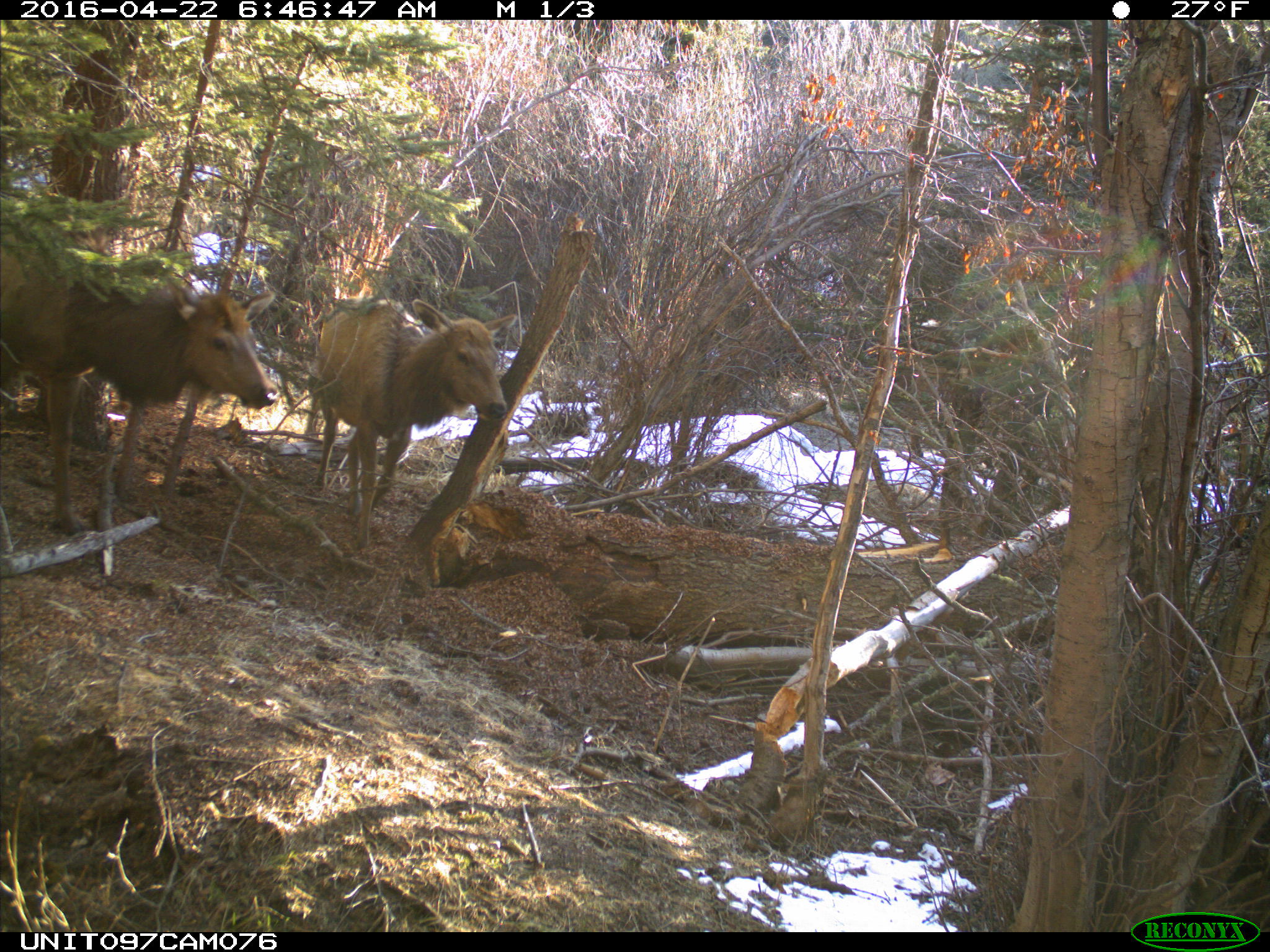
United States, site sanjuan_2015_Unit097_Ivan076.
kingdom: Animalia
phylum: Chordata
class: Mammalia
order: Artiodactyla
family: Cervidae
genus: Cervus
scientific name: Cervus elaphus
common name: red deer